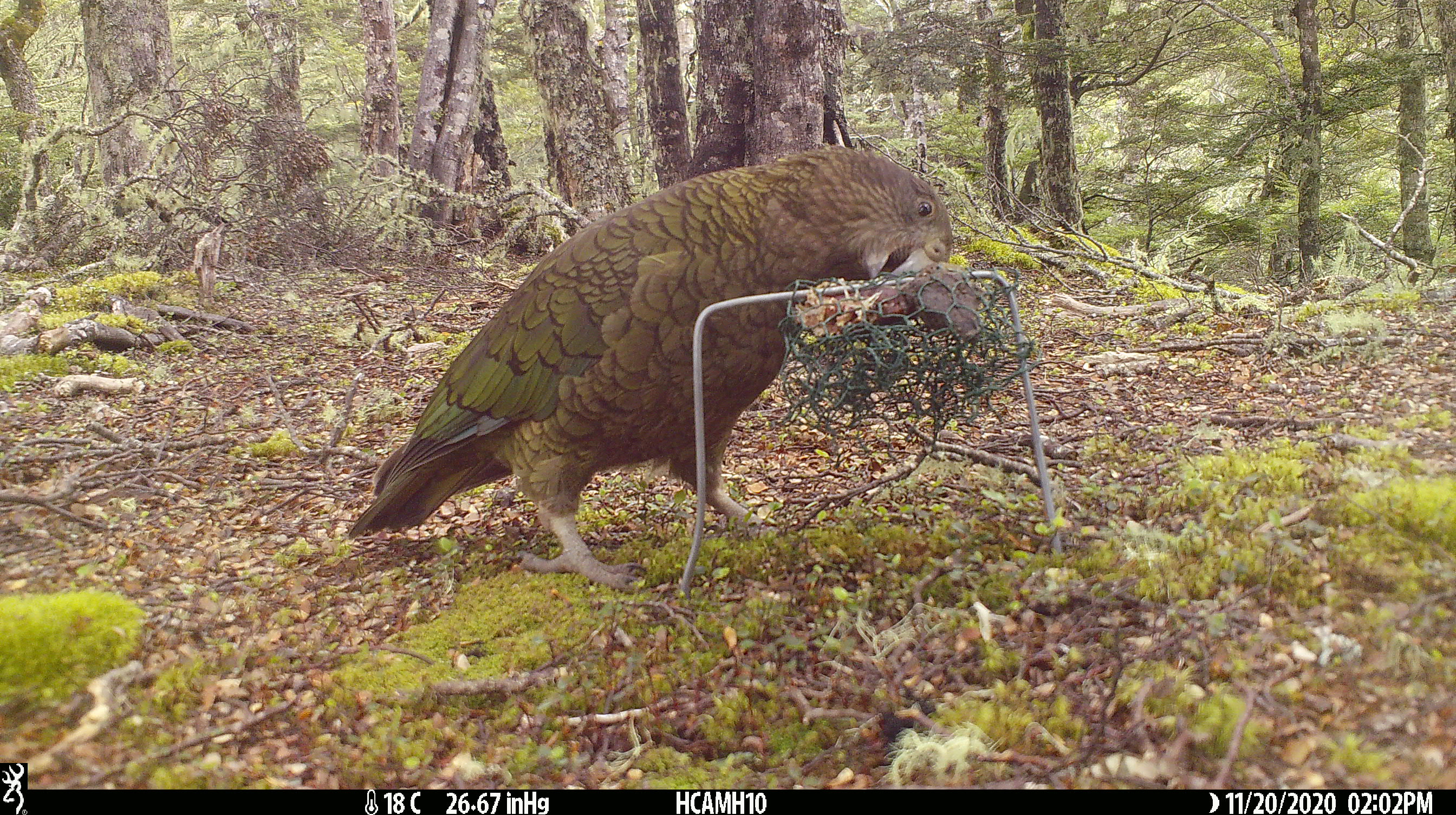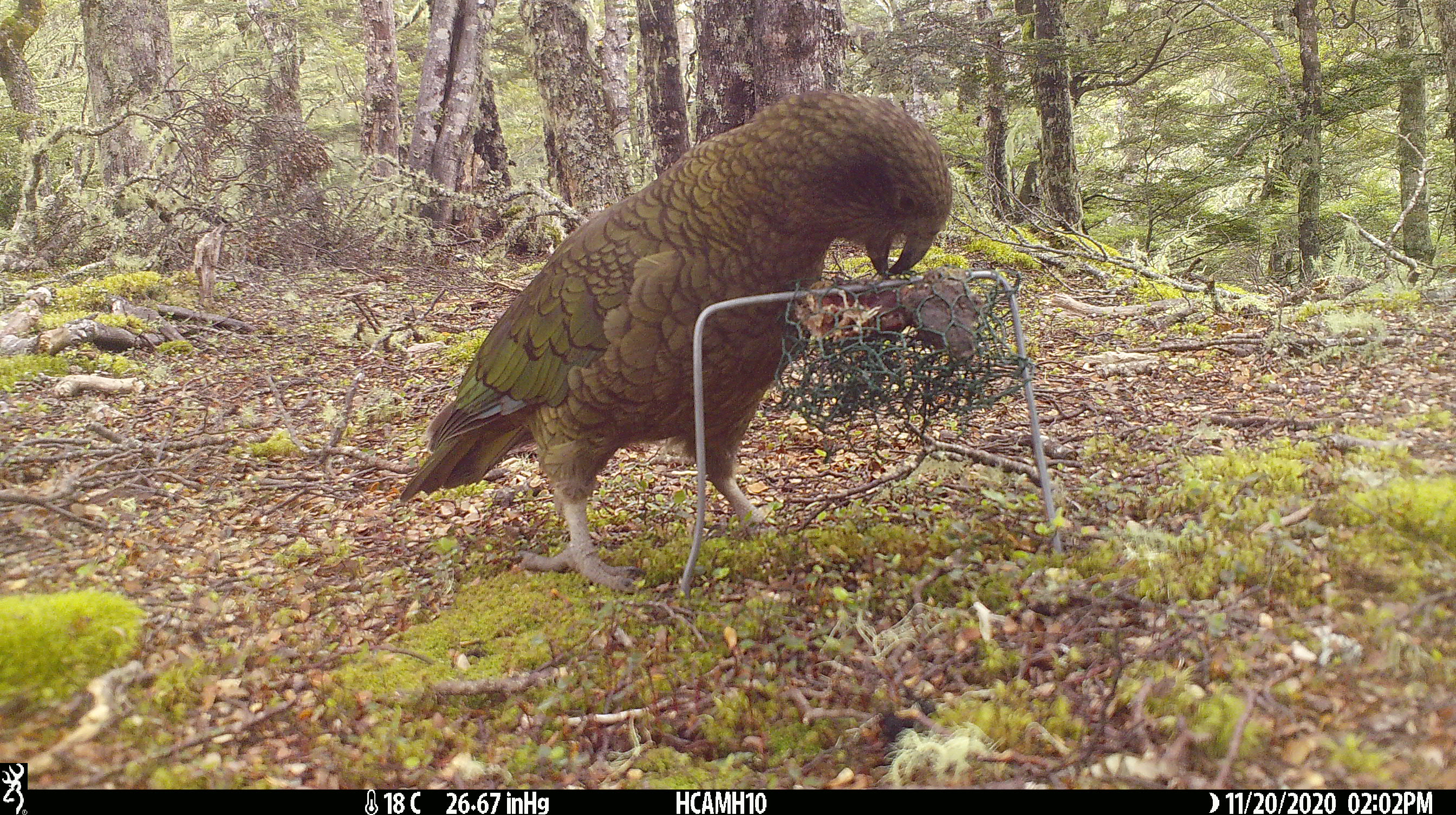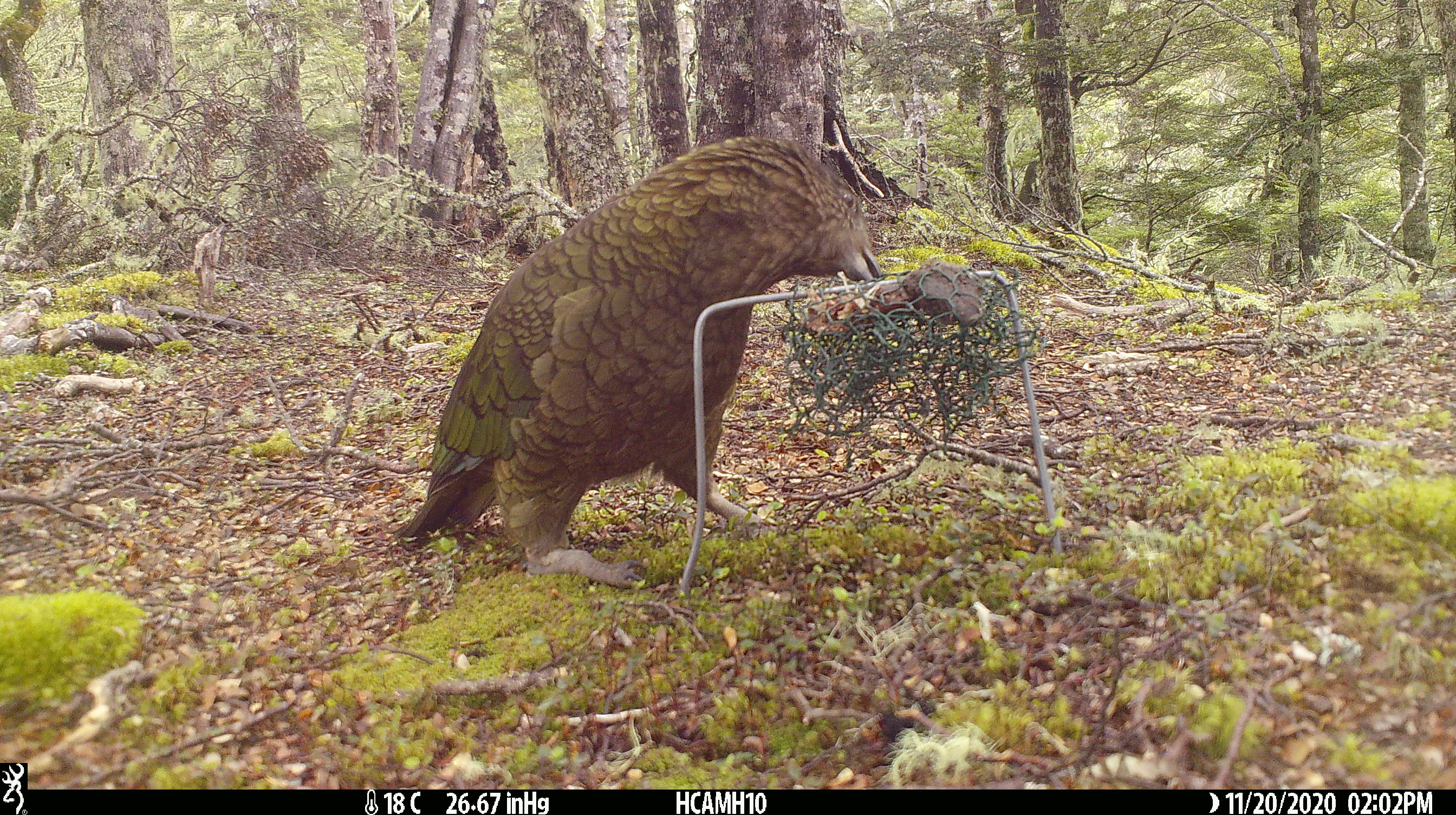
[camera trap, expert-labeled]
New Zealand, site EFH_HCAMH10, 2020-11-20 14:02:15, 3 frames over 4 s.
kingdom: Animalia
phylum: Chordata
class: Aves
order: Psittaciformes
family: Strigopidae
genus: Nestor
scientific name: Nestor notabilis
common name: kea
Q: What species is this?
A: Kea (Nestor notabilis).